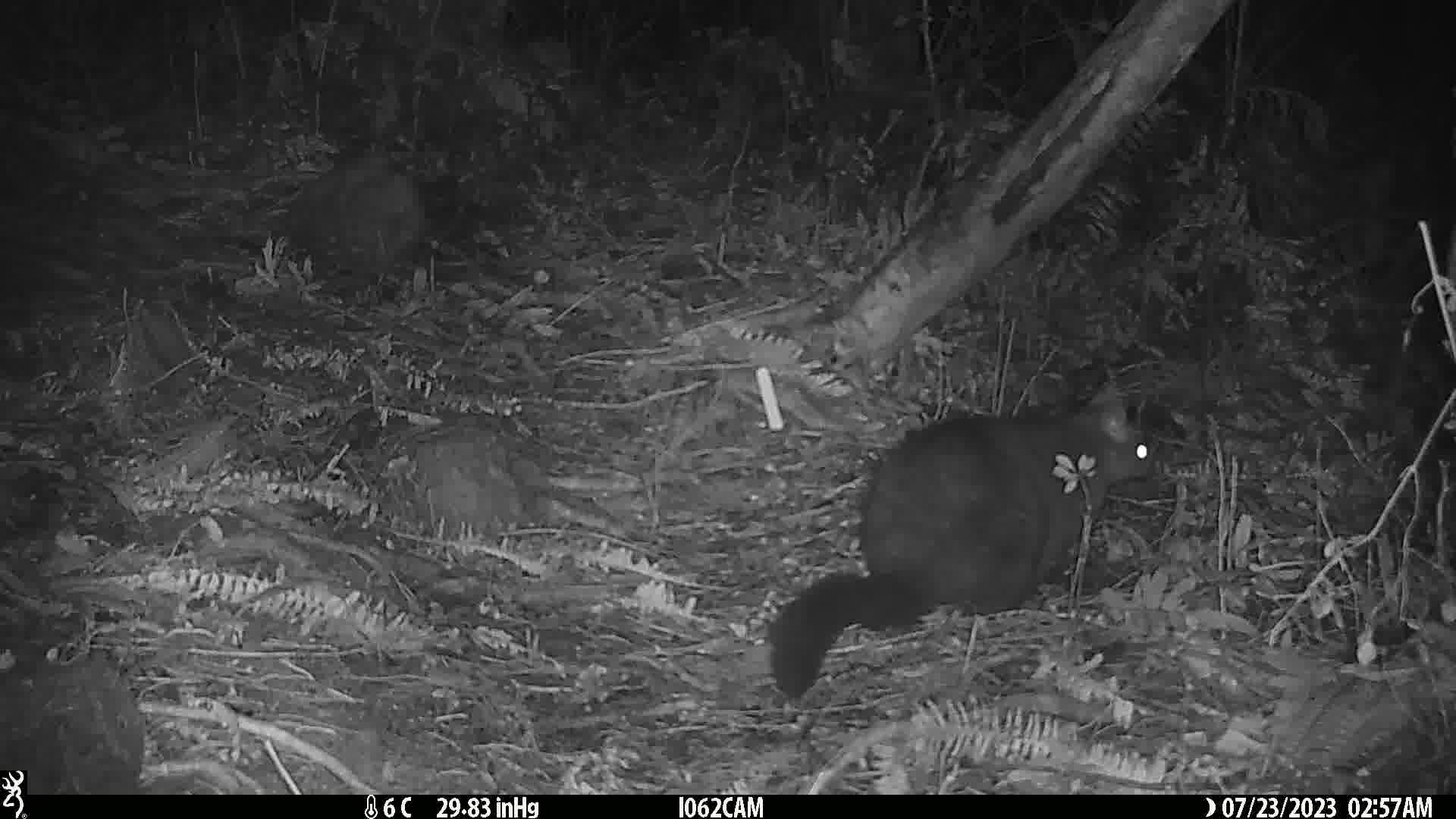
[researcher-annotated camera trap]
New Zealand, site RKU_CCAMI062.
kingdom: Animalia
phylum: Chordata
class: Mammalia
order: Diprotodontia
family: Phalangeridae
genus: Trichosurus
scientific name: Trichosurus vulpecula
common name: common brushtail possum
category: possum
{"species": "possum (common brushtail possum) (Trichosurus vulpecula)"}